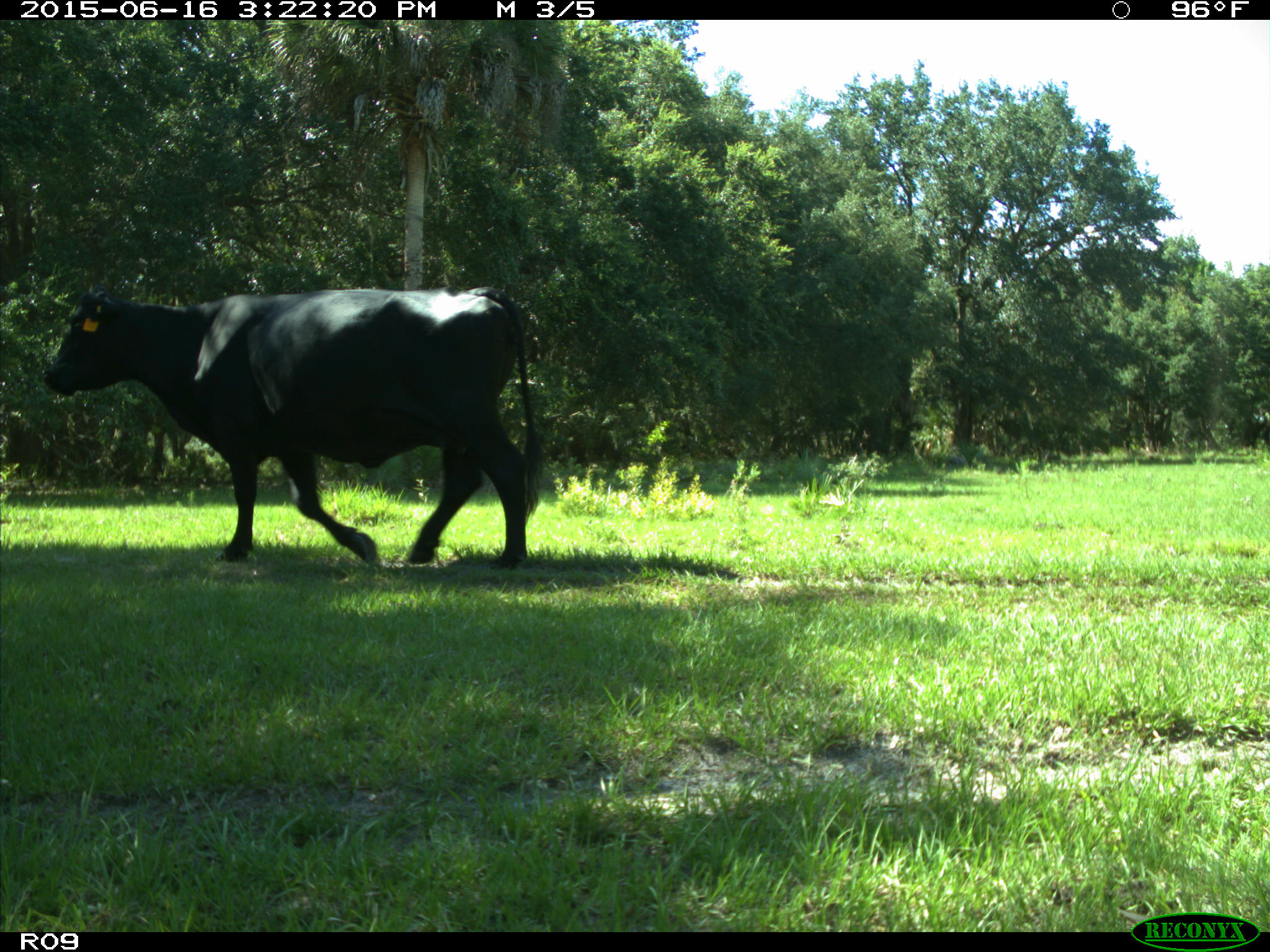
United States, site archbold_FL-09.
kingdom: Animalia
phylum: Chordata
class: Mammalia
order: Artiodactyla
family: Bovidae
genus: Bos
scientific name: Bos taurus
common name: domestic cow